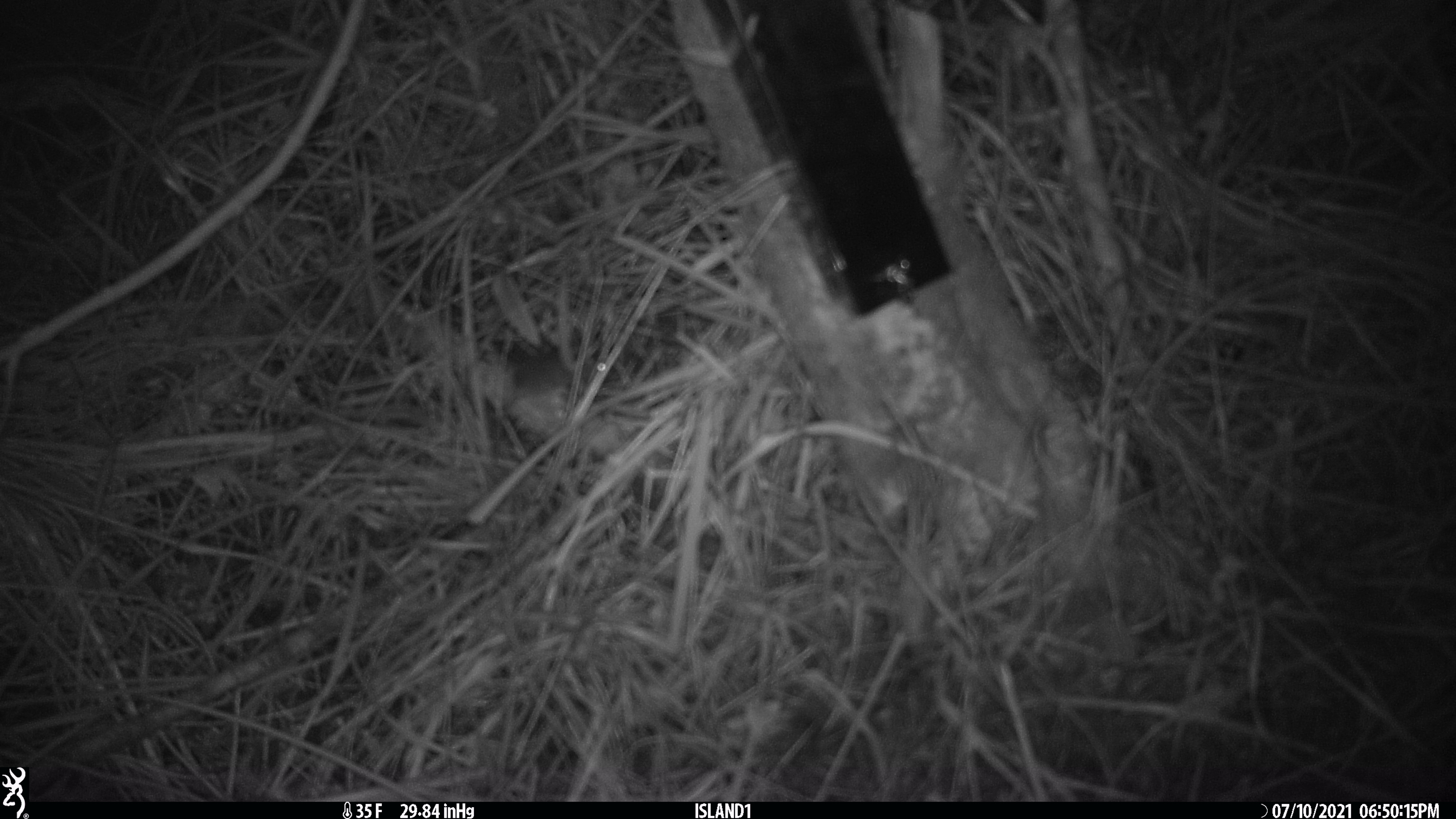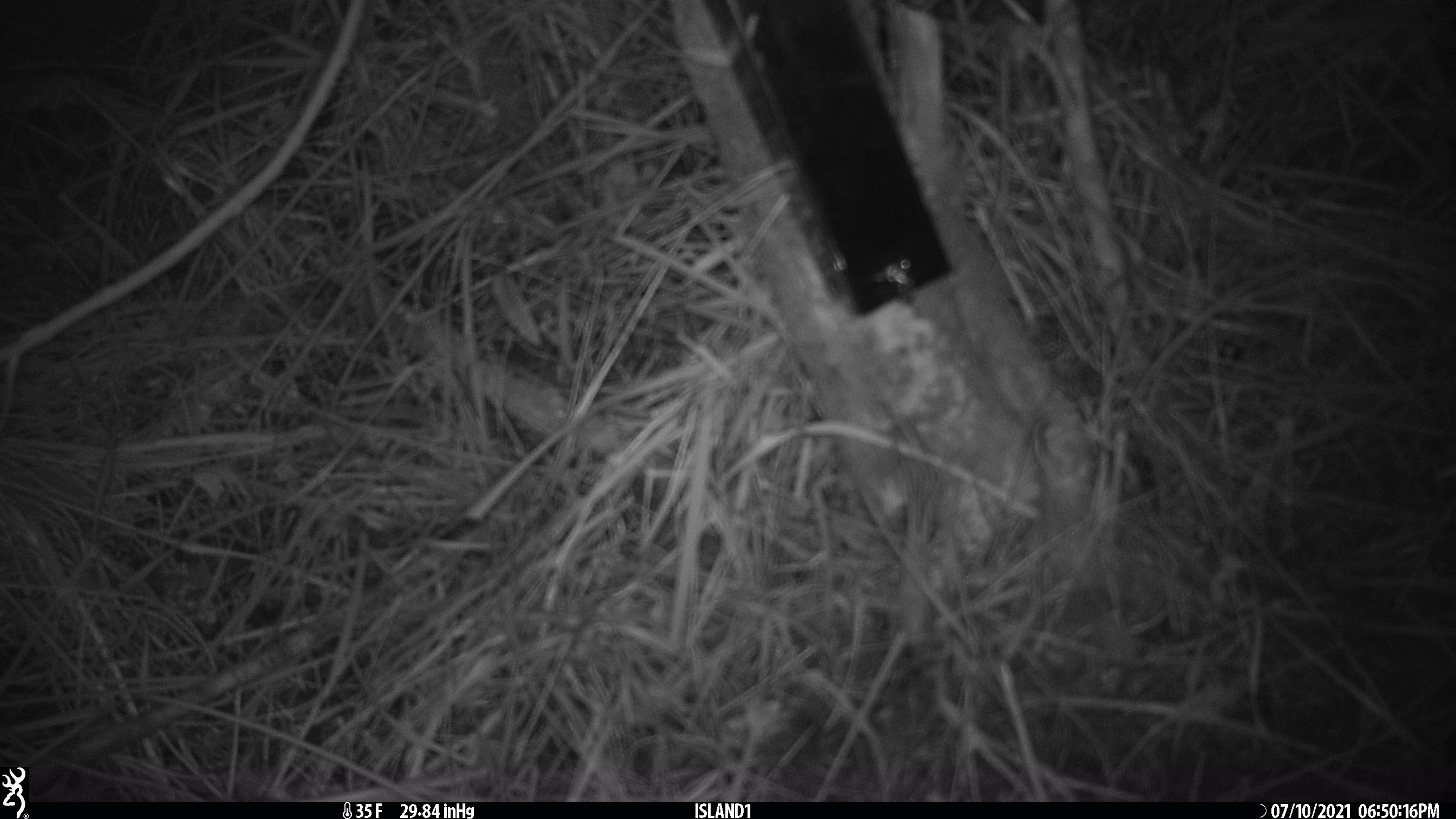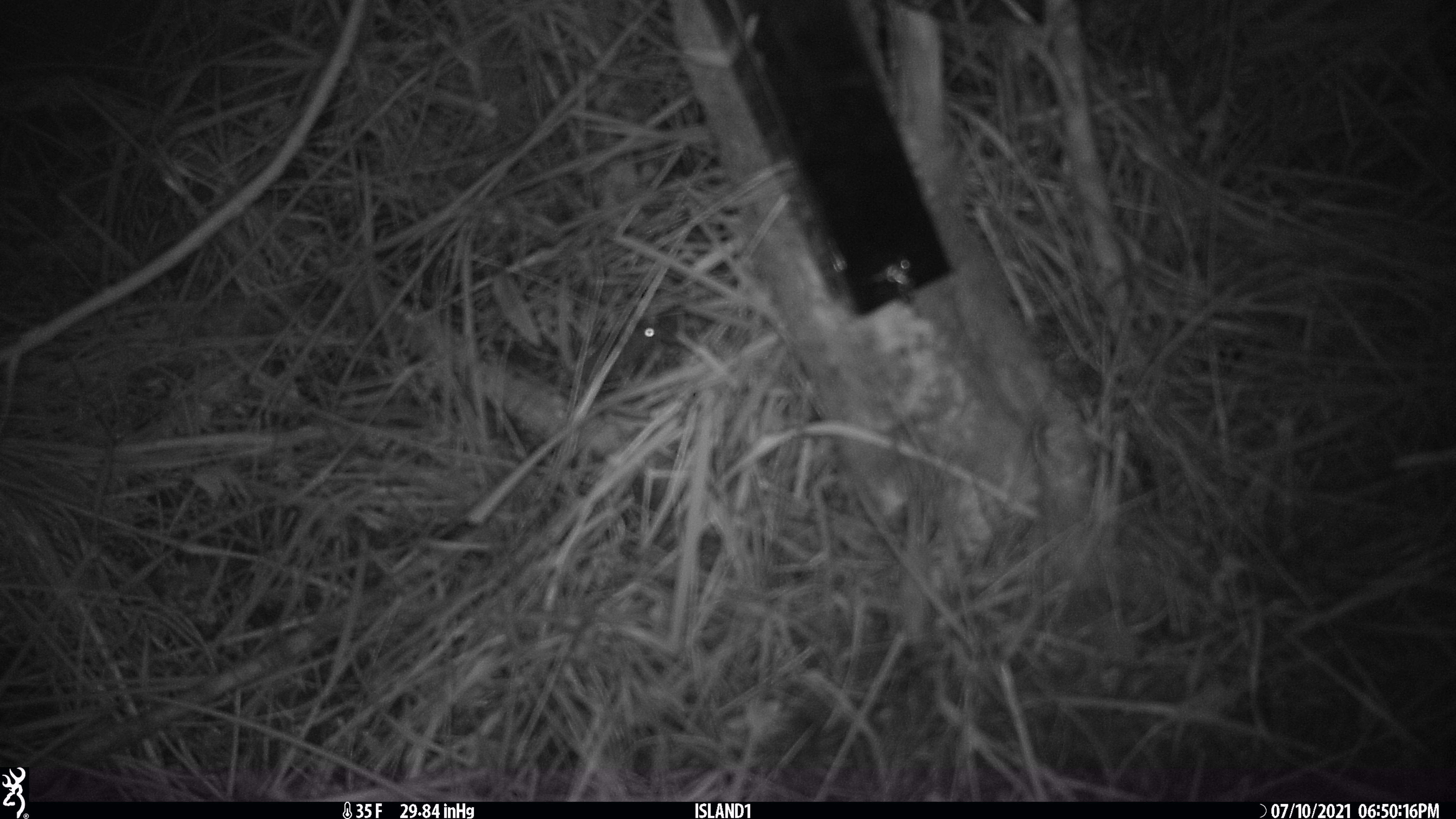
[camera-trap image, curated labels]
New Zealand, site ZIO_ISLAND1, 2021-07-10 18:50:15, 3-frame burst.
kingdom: Animalia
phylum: Chordata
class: Mammalia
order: Rodentia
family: Muridae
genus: Mus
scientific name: Mus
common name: mouse